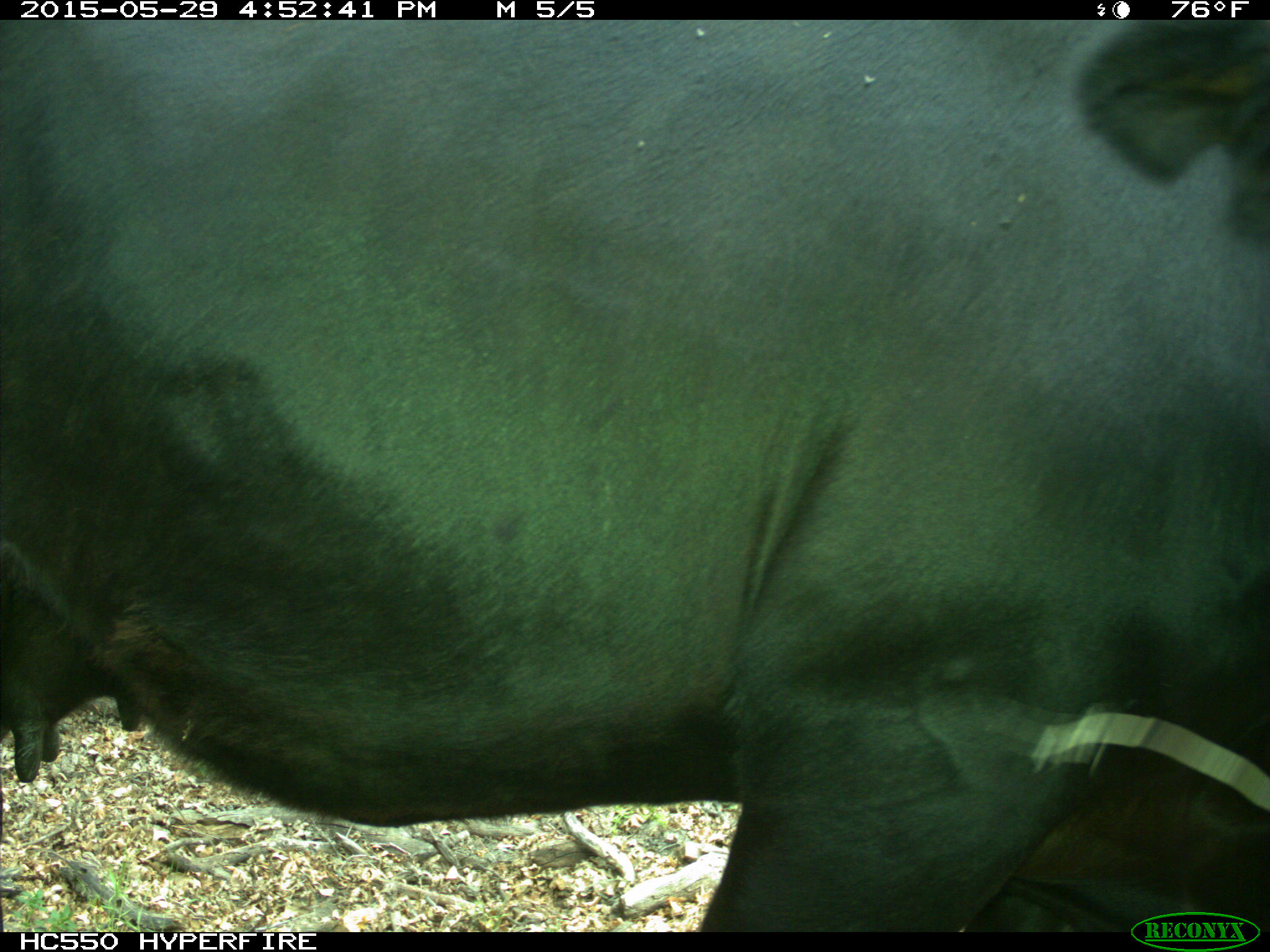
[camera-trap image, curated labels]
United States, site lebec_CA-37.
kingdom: Animalia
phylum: Chordata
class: Mammalia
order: Artiodactyla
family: Bovidae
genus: Bos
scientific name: Bos taurus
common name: domestic cow